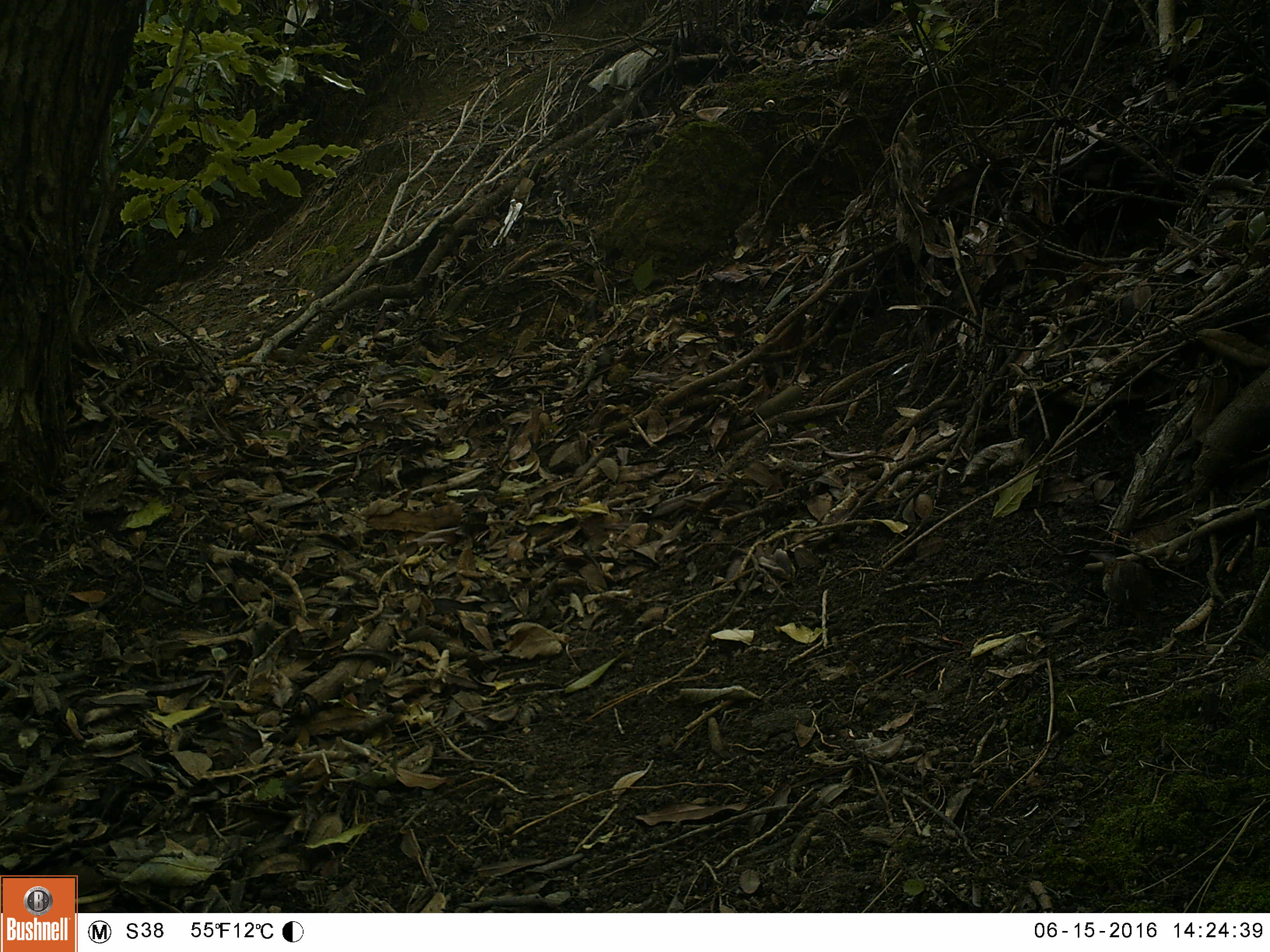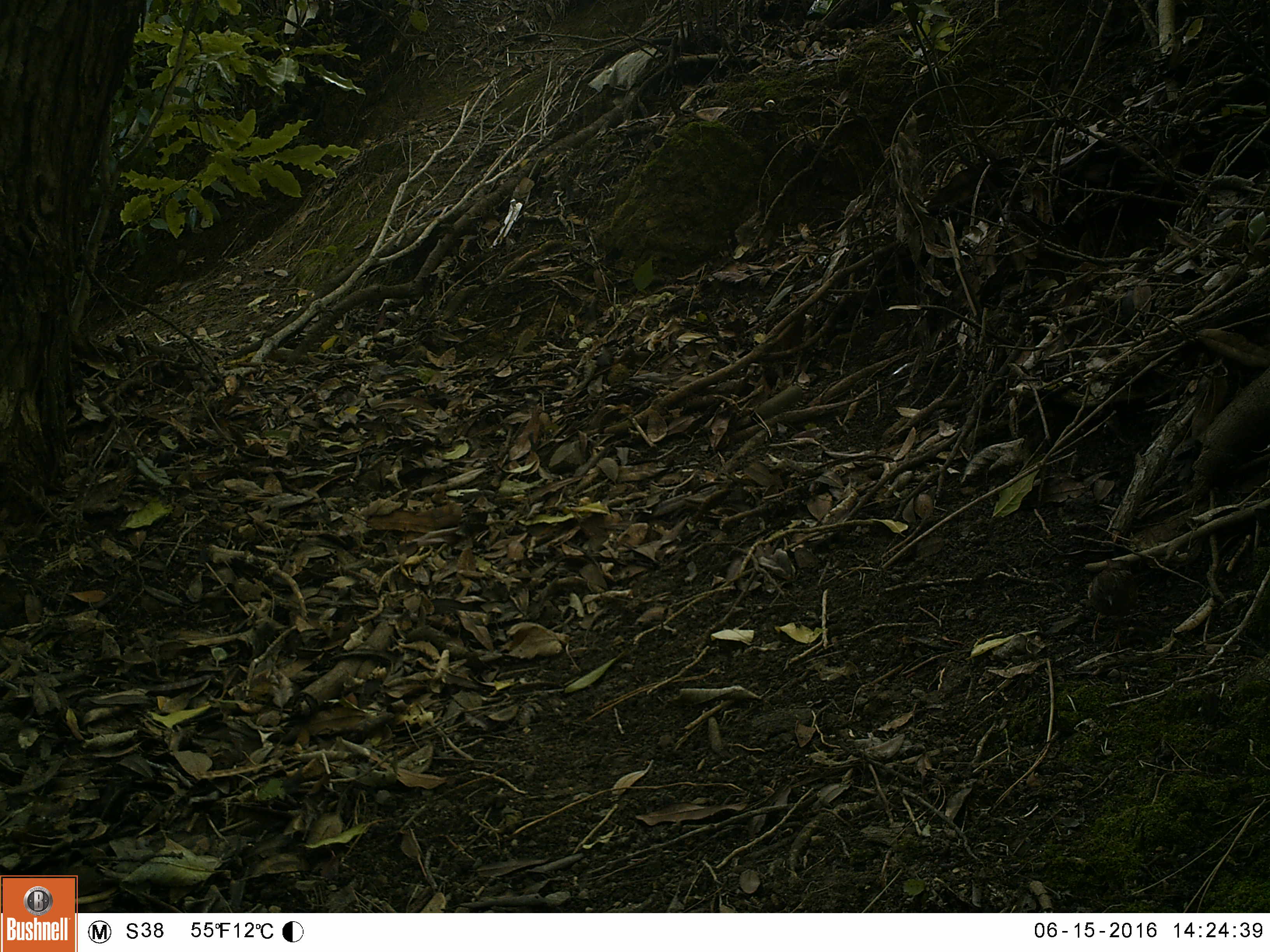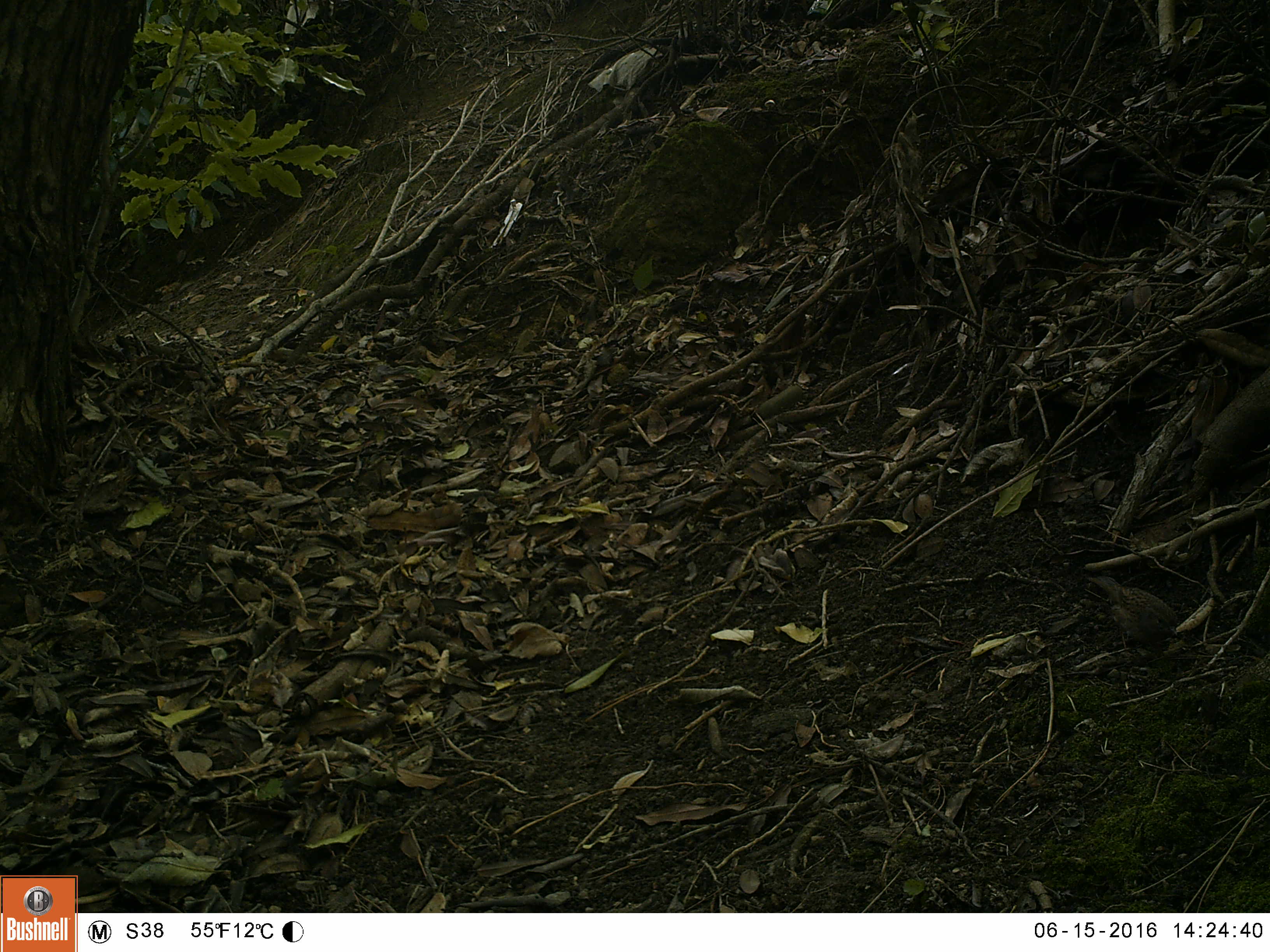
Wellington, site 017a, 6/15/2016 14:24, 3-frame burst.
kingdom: Animalia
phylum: Chordata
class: Aves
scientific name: Aves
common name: bird